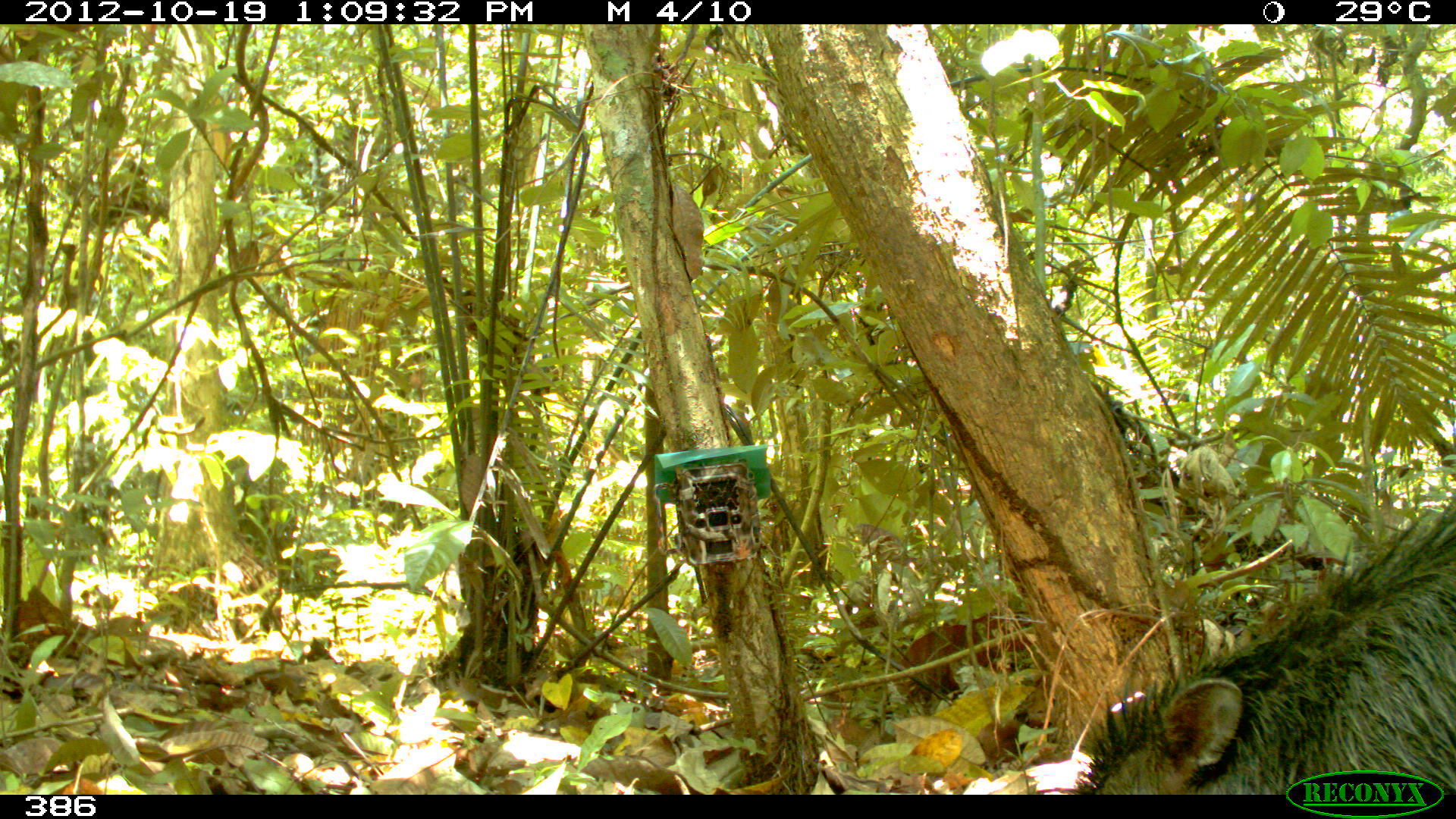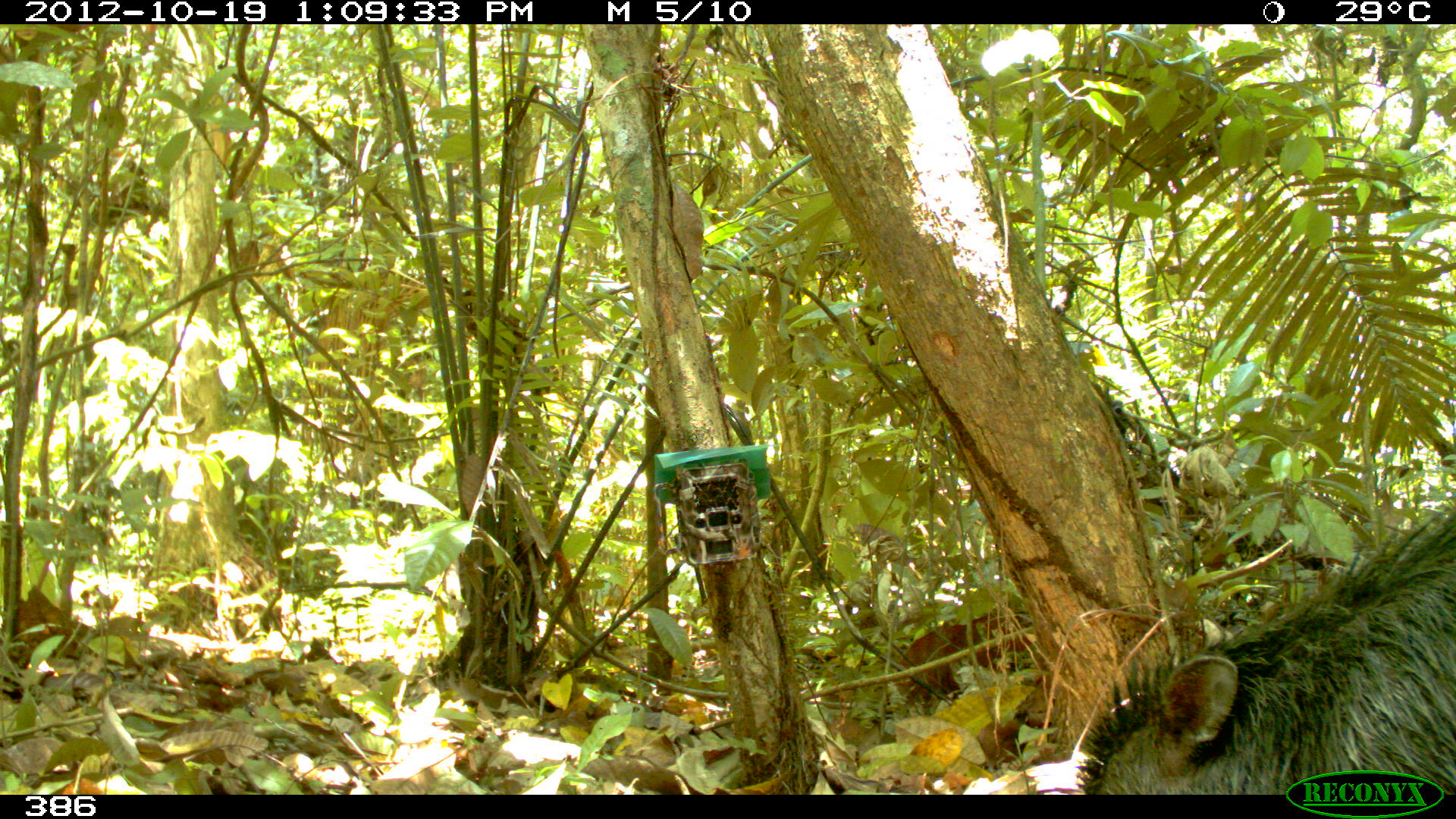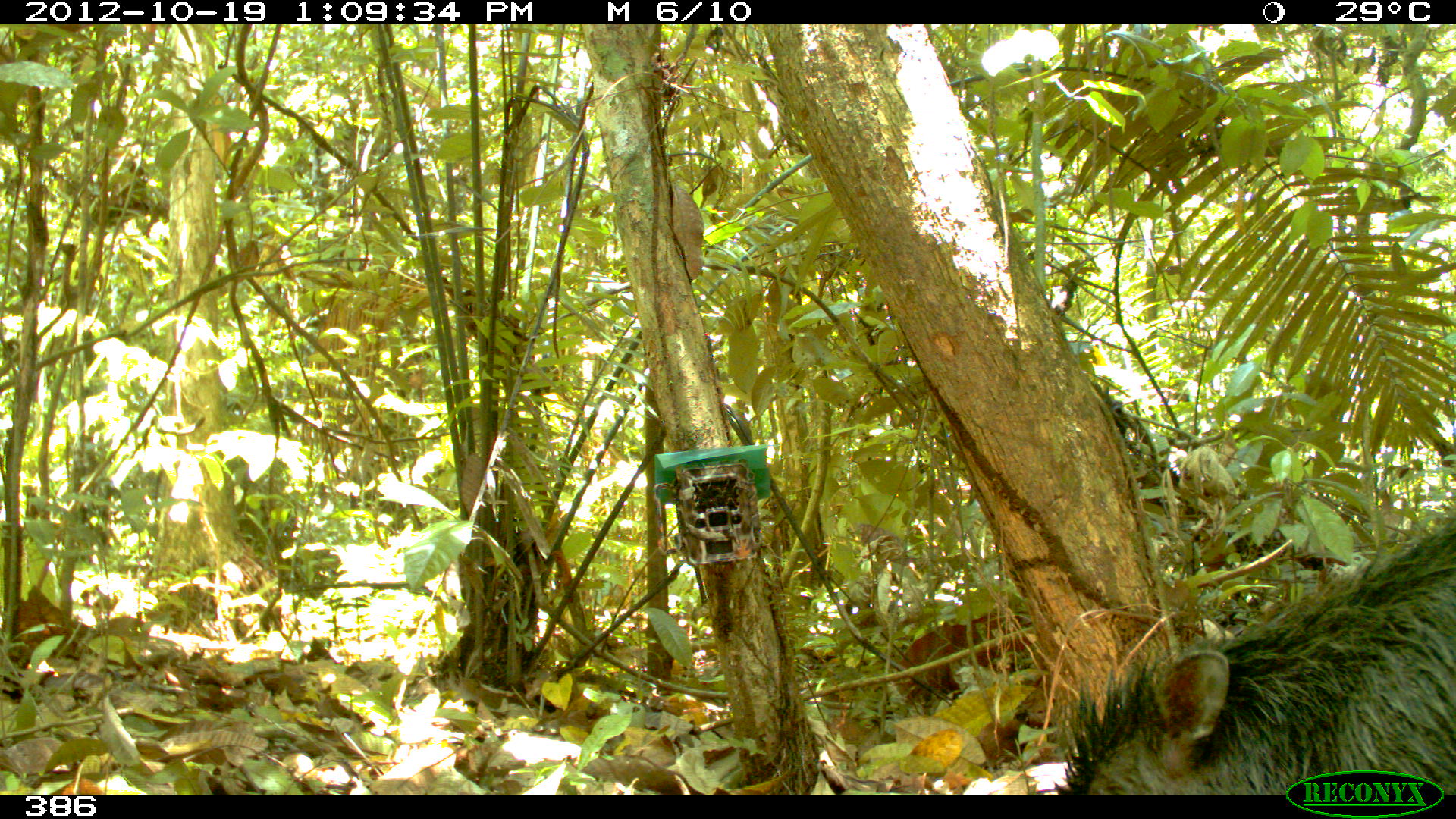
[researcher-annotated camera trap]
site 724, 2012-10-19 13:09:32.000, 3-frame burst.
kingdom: Animalia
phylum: Chordata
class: Mammalia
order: Artiodactyla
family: Tayassuidae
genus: Tayassu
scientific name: Tayassu pecari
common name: white-lipped peccary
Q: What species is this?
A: Tayassu pecari (white-lipped peccary).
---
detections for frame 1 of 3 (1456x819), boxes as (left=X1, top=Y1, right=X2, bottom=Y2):
tayassu pecari: (left=1073, top=496, right=1454, bottom=794)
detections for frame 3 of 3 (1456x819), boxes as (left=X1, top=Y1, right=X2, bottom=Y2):
tayassu pecari: (left=1052, top=515, right=1456, bottom=794)